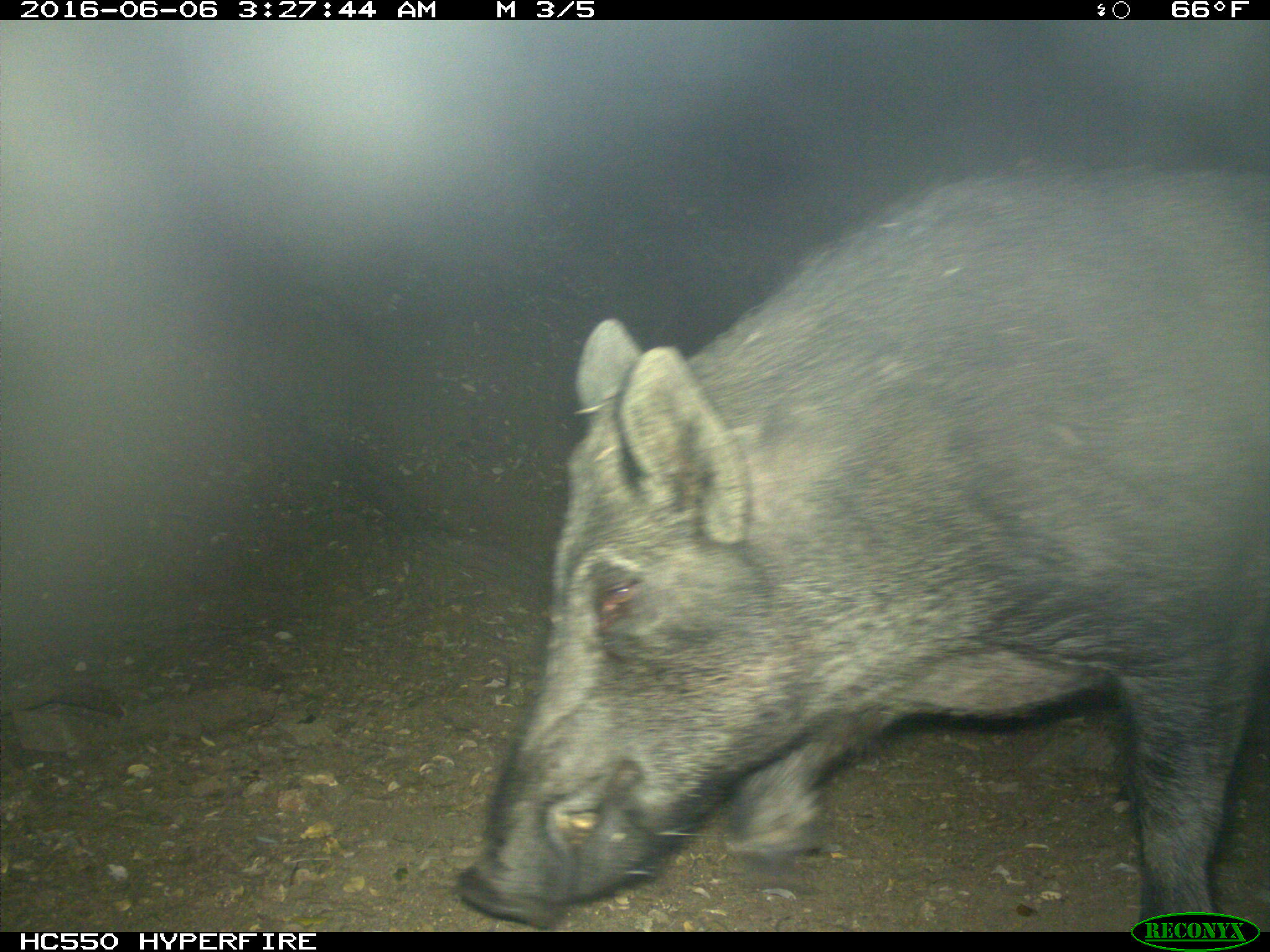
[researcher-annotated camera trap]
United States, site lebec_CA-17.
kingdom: Animalia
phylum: Chordata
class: Mammalia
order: Artiodactyla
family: Suidae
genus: Sus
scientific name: Sus scrofa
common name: wild boar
Sus scrofa (wild boar).